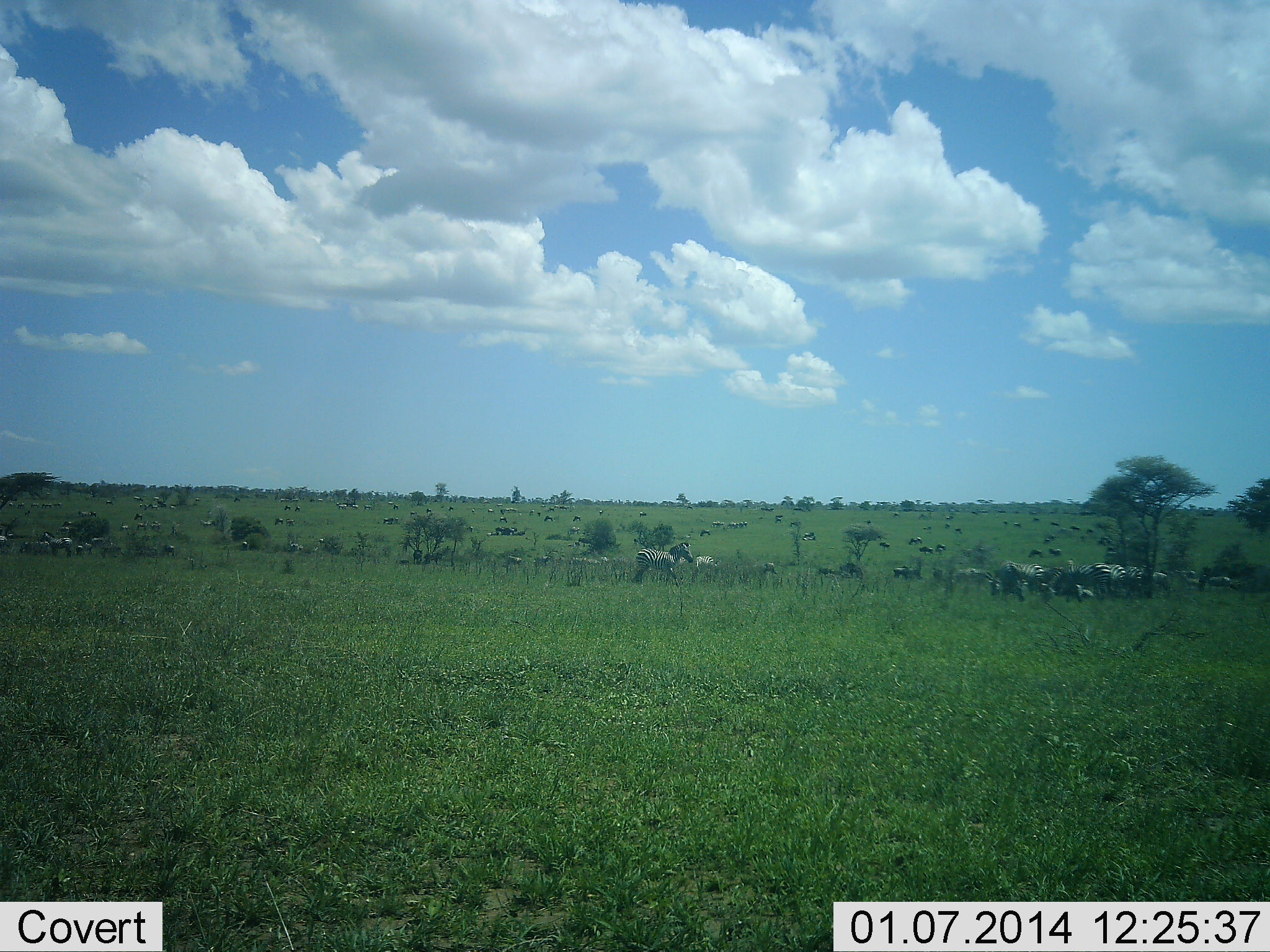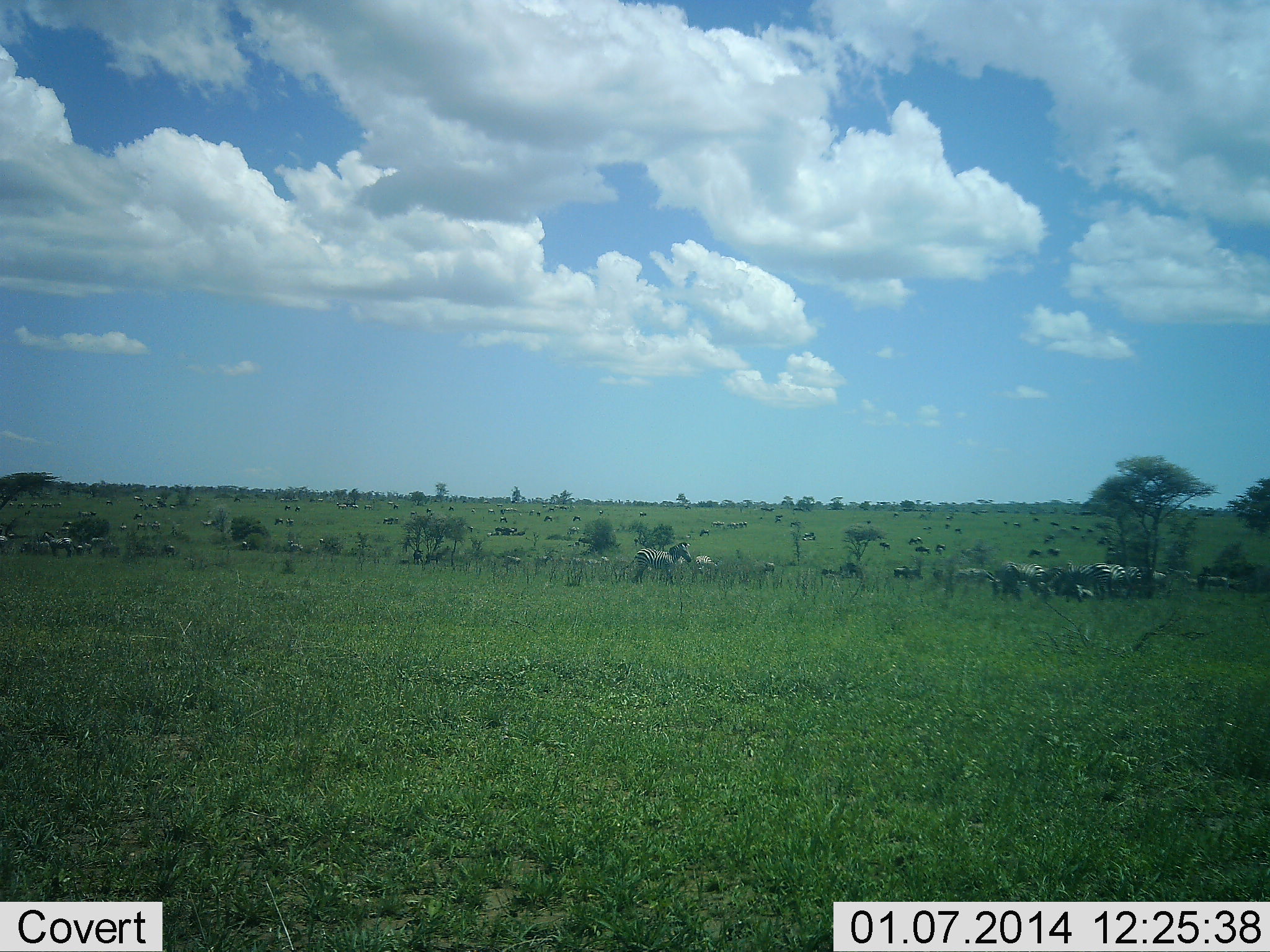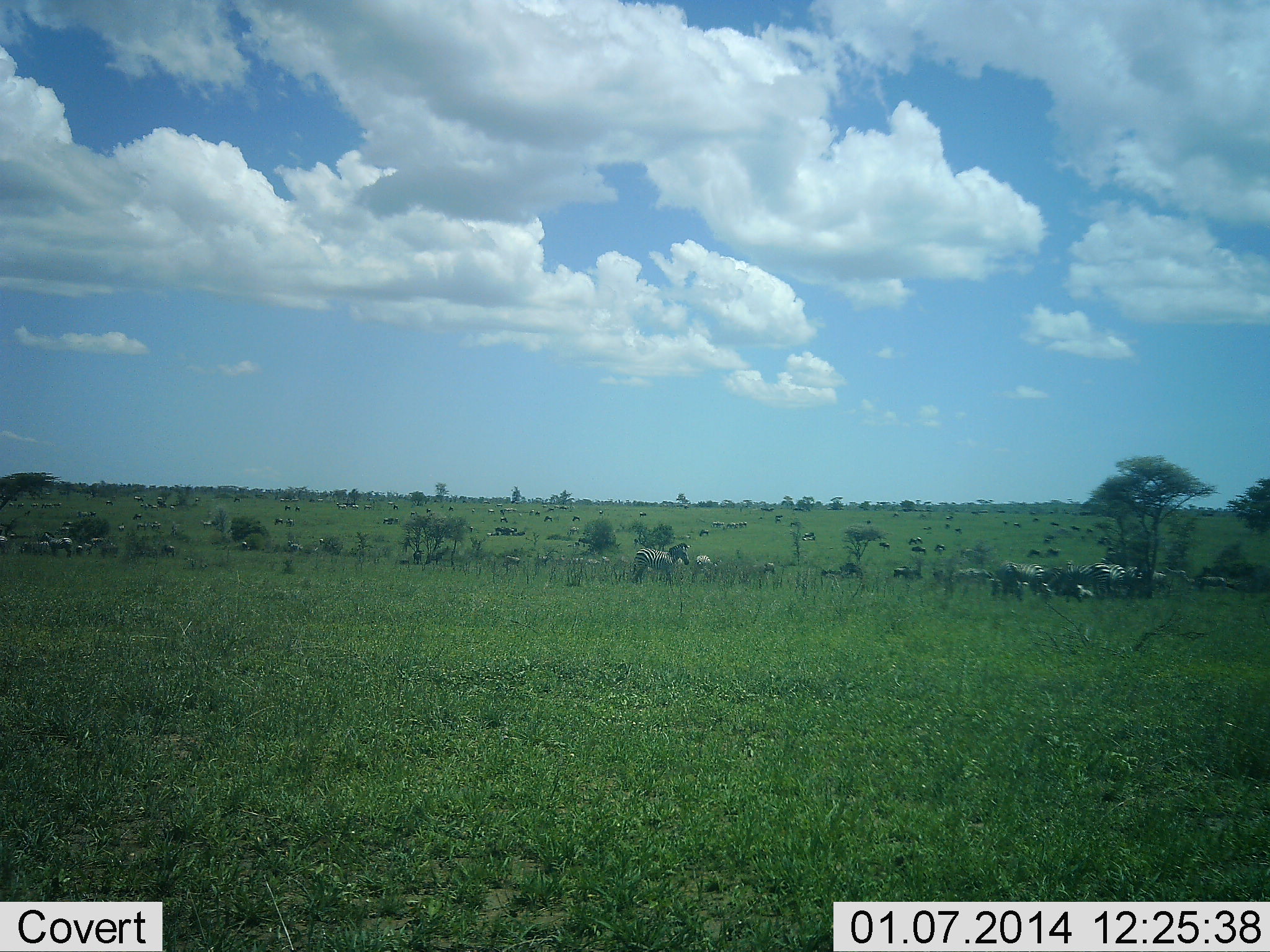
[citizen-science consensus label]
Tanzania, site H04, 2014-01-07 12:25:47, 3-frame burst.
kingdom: Animalia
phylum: Chordata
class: Mammalia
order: Perissodactyla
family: Equidae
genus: Equus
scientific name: Equus quagga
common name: plains zebra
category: zebra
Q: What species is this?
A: Zebra (plains zebra) (Equus quagga).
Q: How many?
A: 11-50.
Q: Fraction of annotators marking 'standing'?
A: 62%.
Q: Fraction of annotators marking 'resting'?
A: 18%.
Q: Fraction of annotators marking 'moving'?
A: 36%.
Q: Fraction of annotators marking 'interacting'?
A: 8%.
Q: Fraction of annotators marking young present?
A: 7%.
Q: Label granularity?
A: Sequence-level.